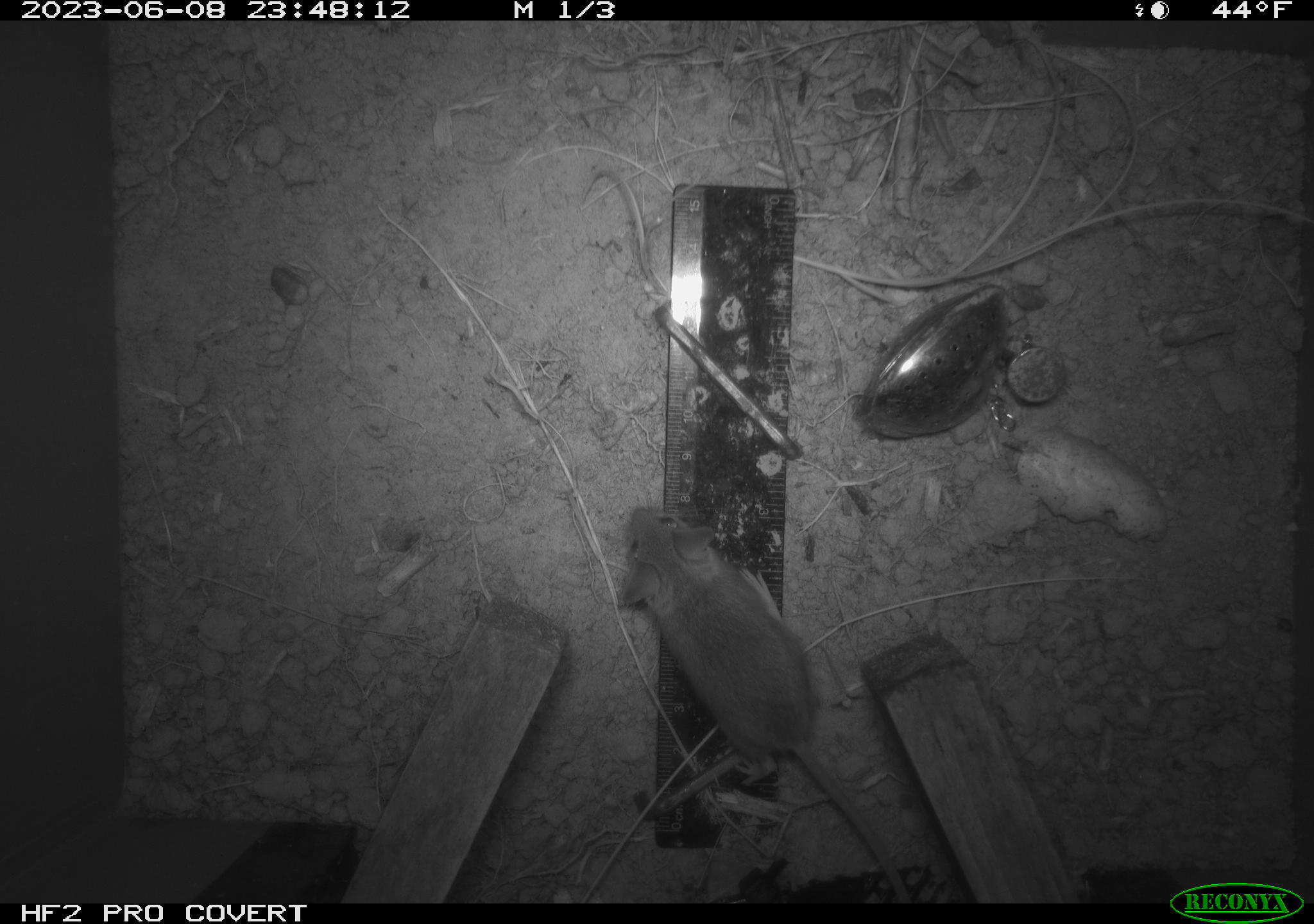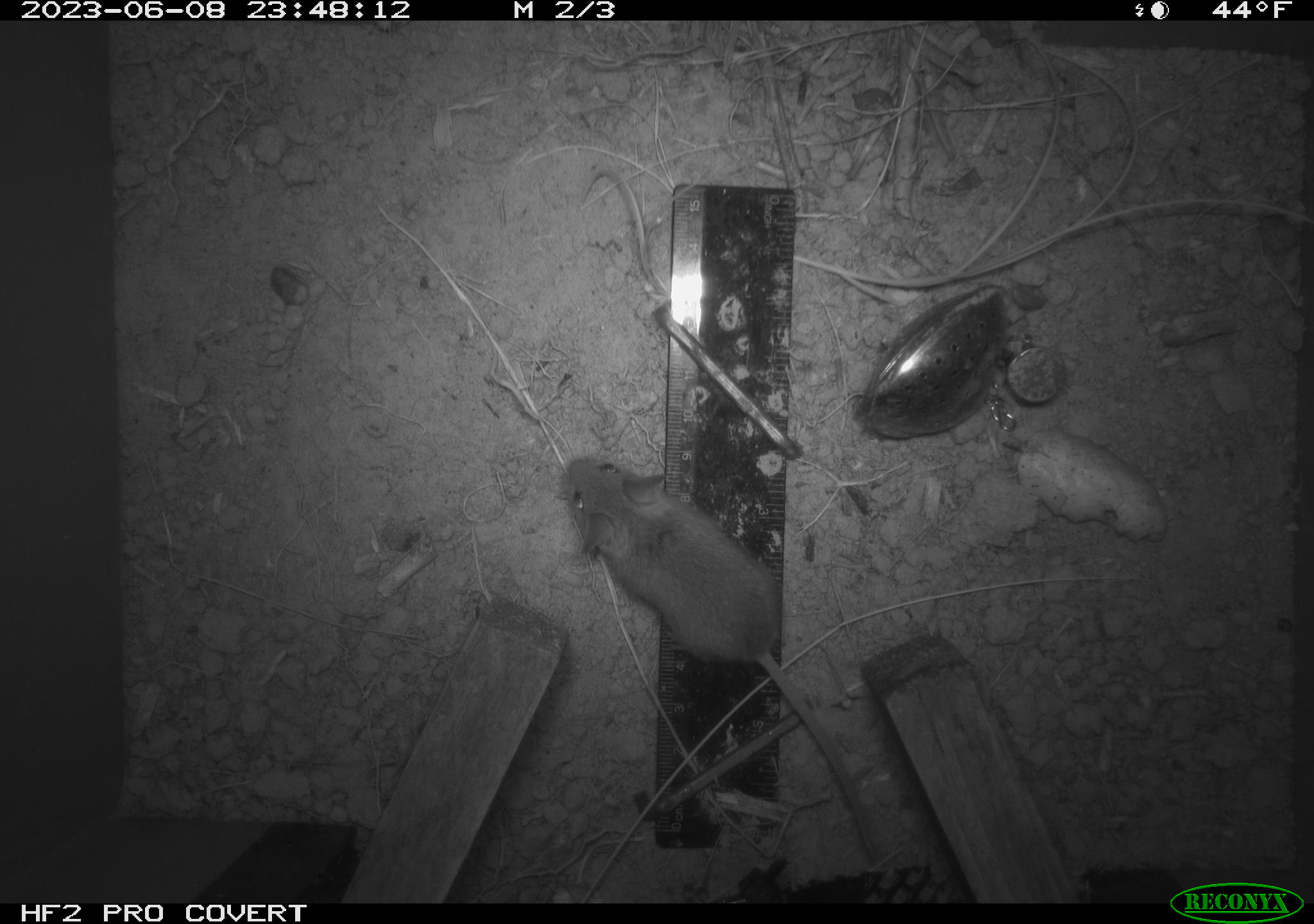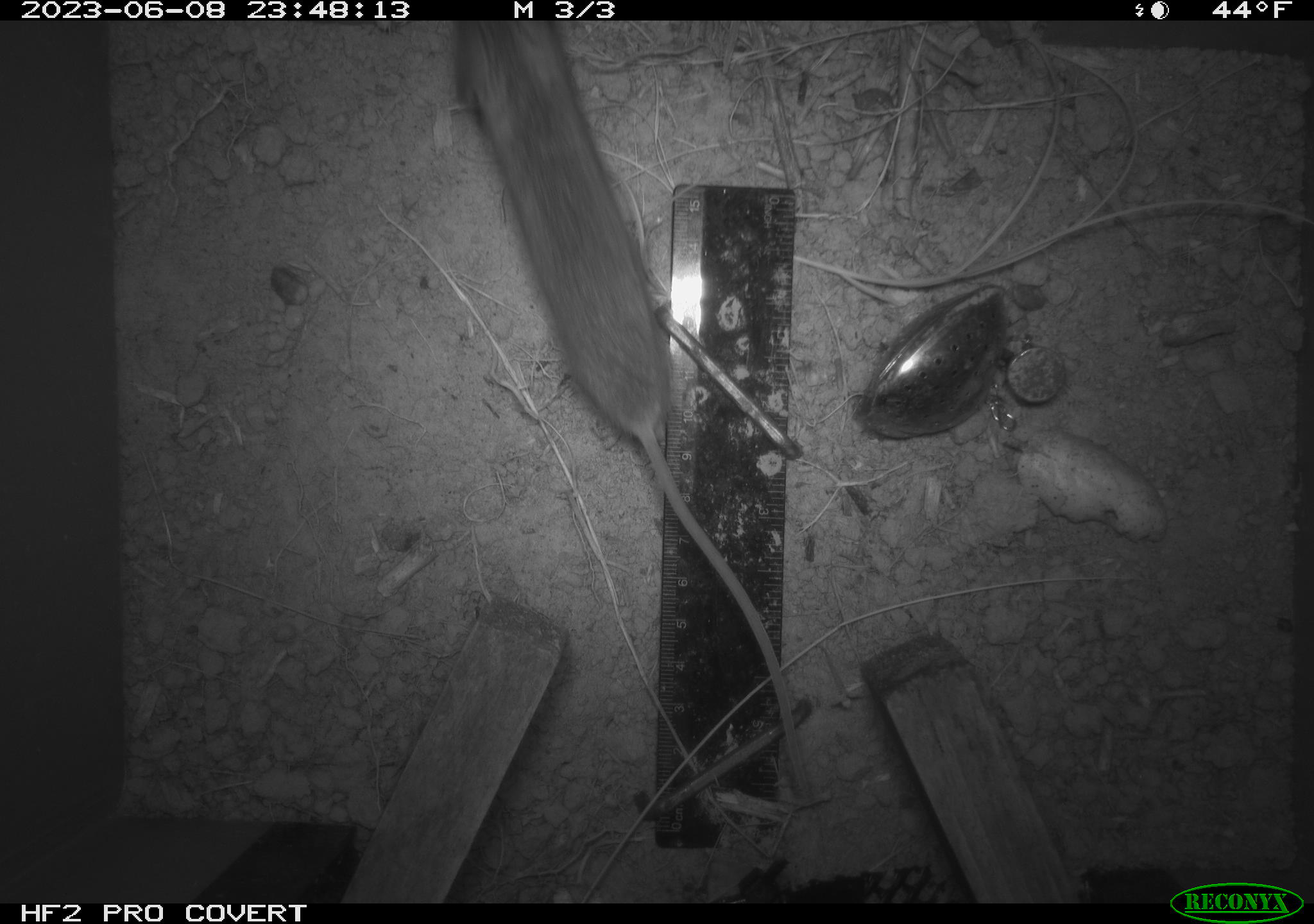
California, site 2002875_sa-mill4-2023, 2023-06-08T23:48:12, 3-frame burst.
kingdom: Animalia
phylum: Chordata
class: Mammalia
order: Rodentia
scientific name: Rodentia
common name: mouse species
Mouse species (Rodentia).